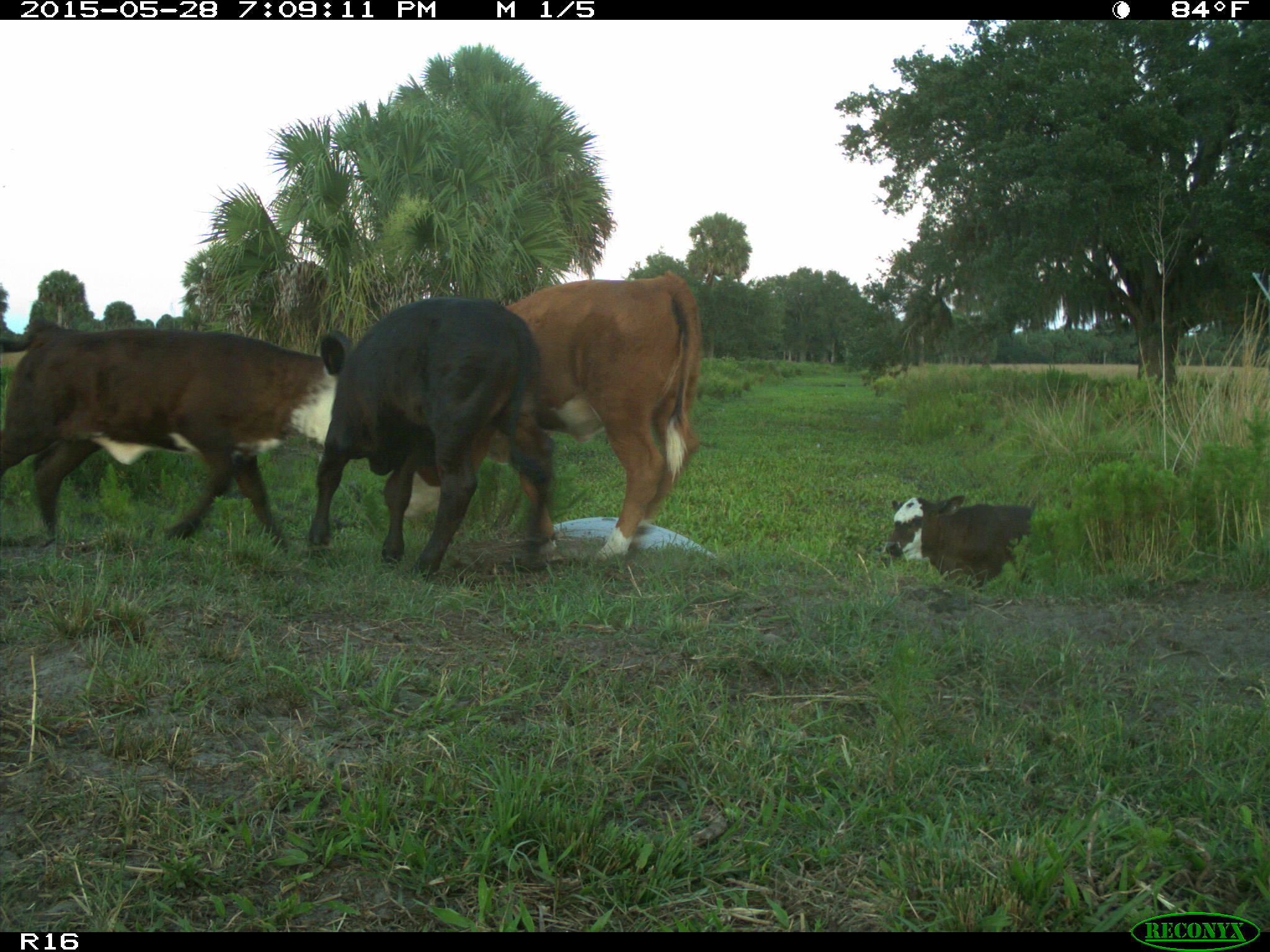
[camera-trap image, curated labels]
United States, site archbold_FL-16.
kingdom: Animalia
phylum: Chordata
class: Mammalia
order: Artiodactyla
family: Bovidae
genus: Bos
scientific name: Bos taurus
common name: domestic cow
Bos taurus (domestic cow).